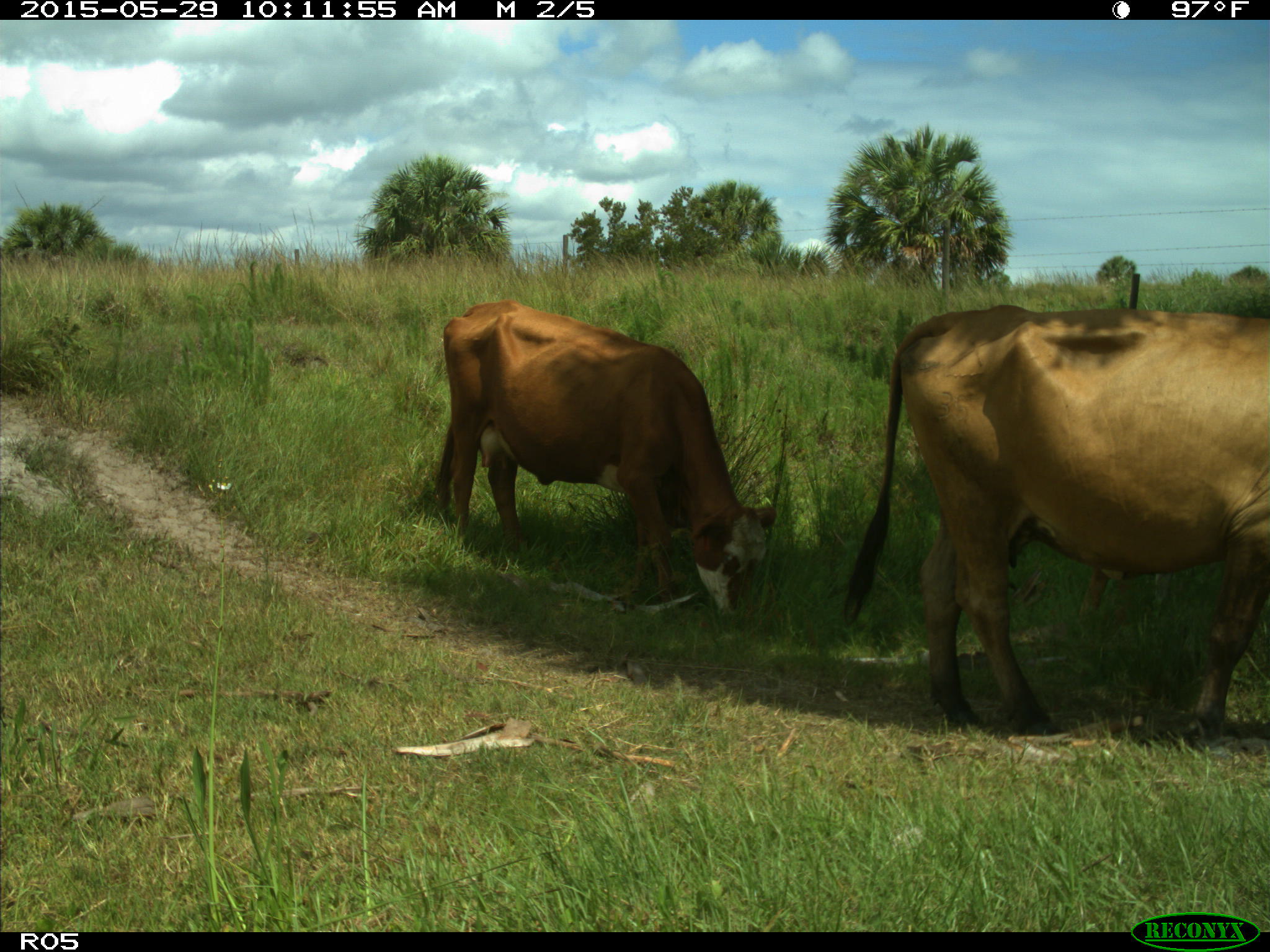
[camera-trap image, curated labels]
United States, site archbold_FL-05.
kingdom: Animalia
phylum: Chordata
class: Mammalia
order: Artiodactyla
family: Bovidae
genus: Bos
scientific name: Bos taurus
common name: domestic cow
Bos taurus (domestic cow).